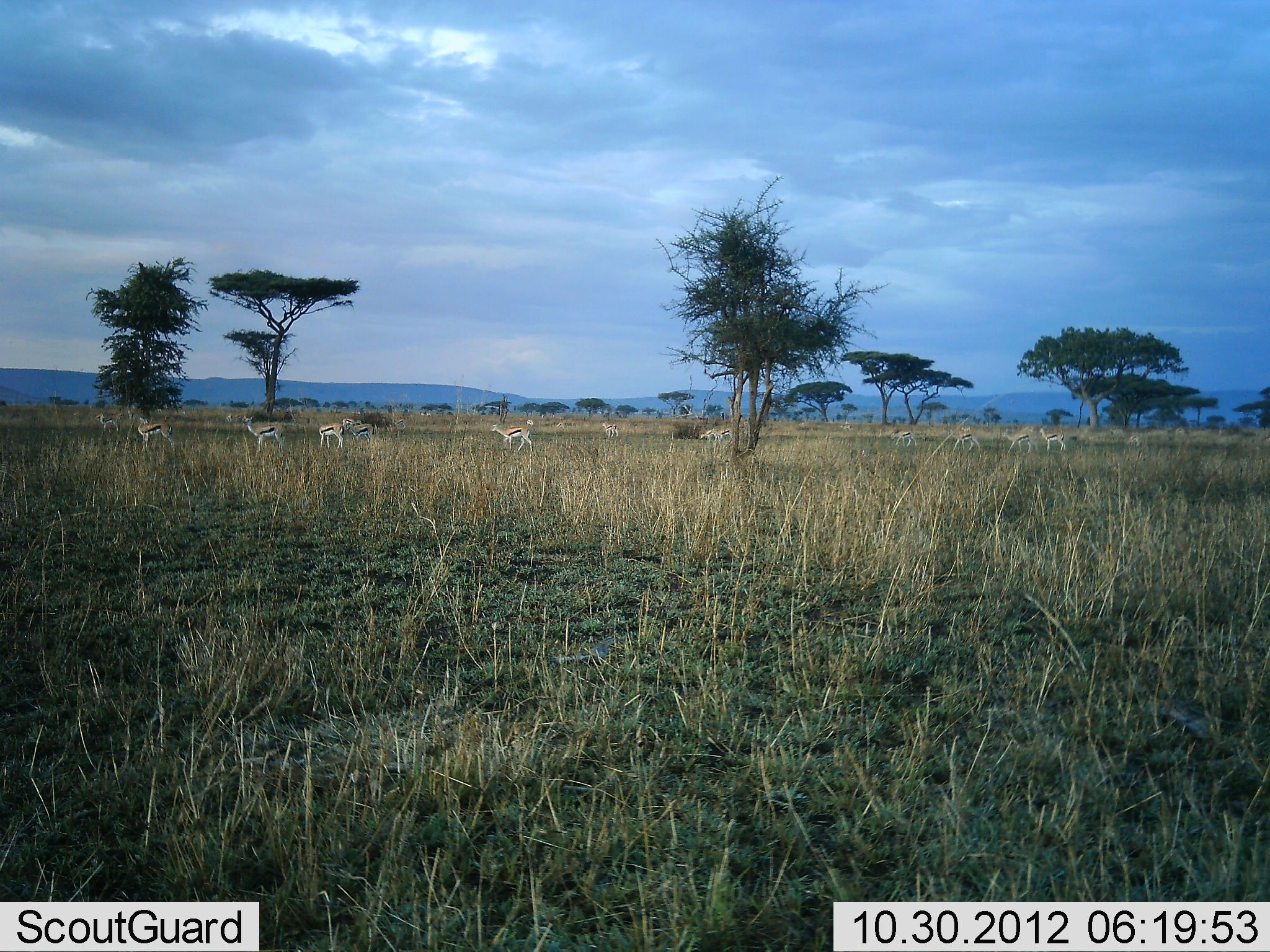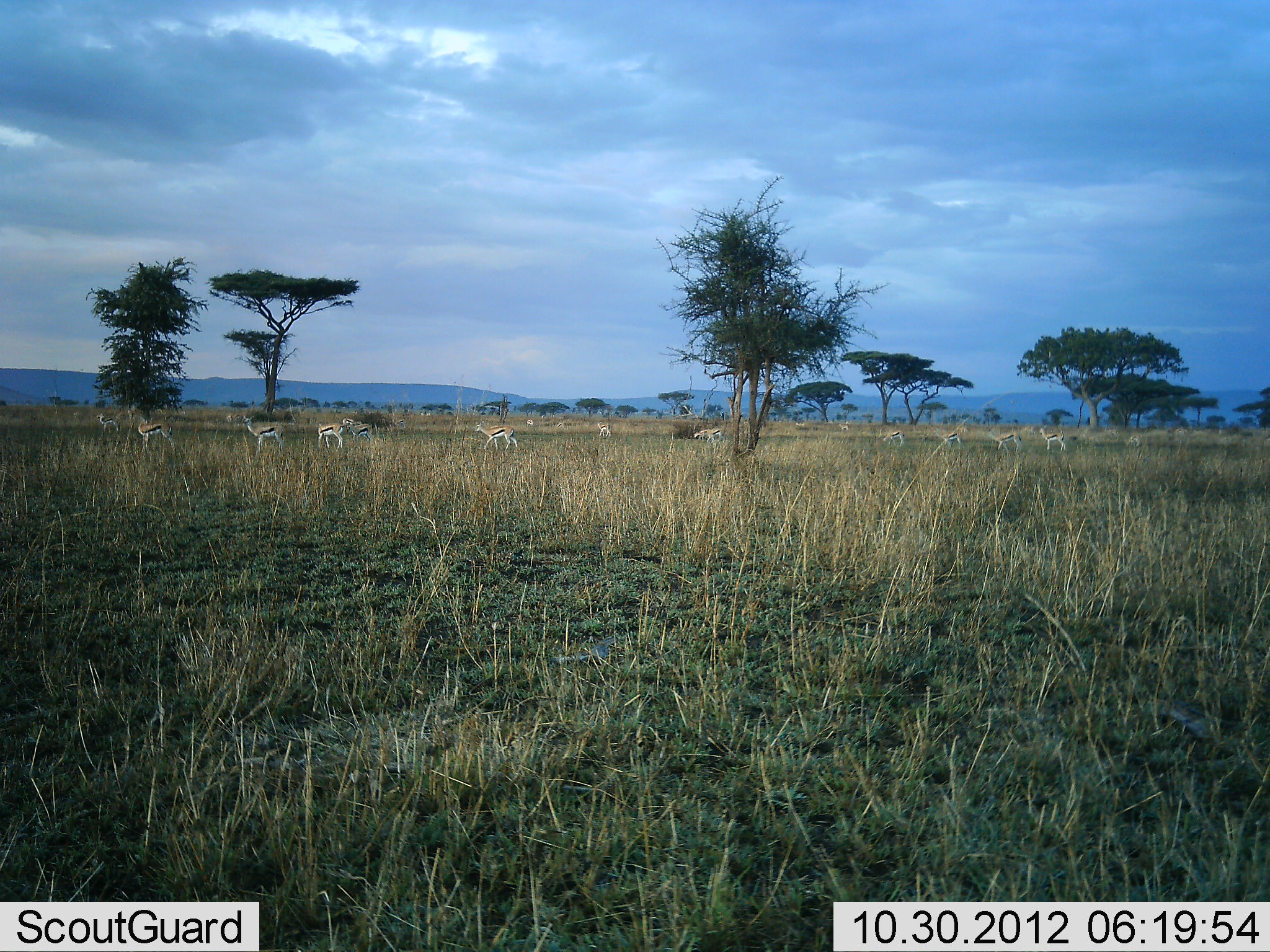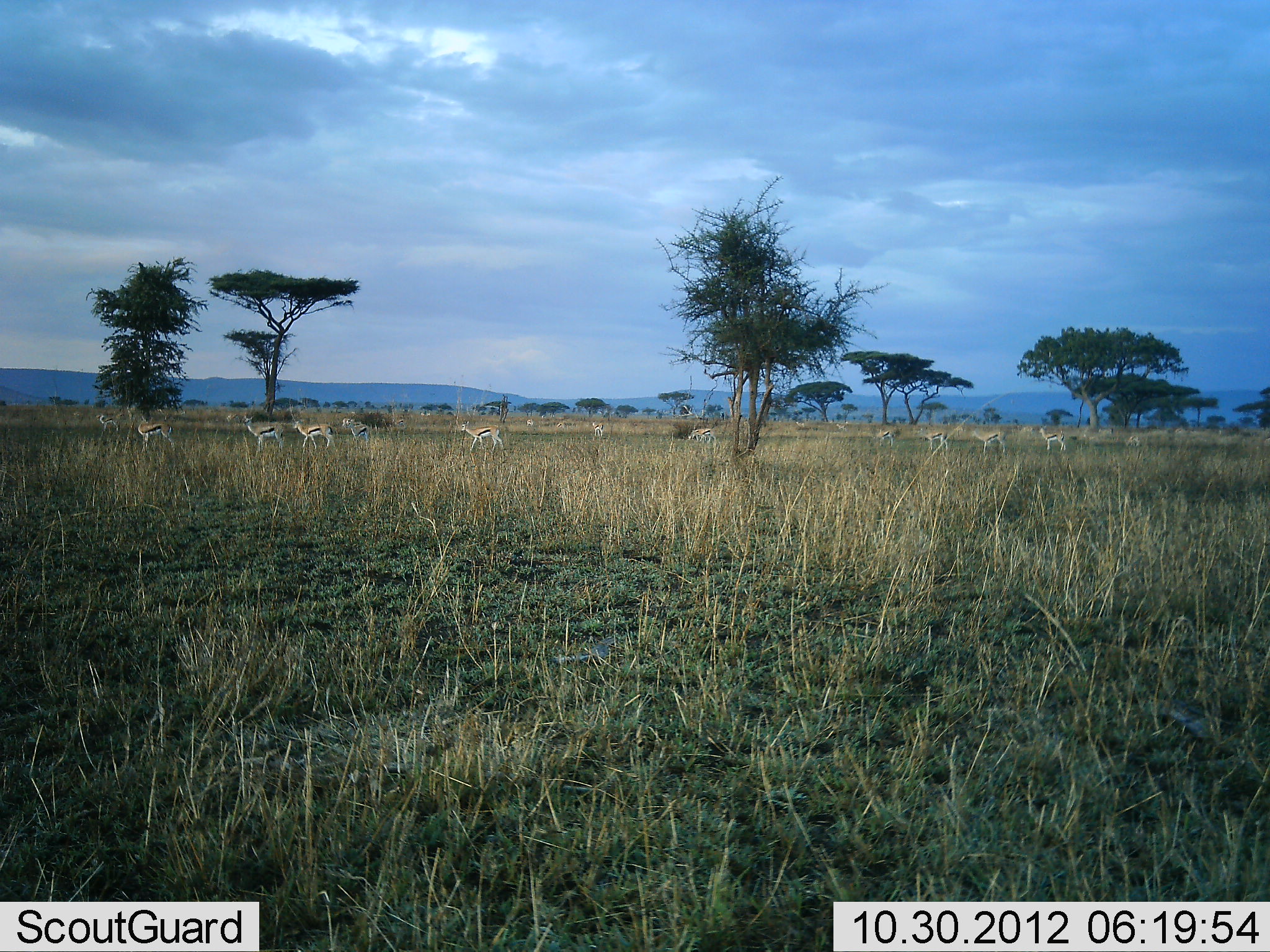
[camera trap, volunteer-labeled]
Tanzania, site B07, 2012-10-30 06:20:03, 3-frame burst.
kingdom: Animalia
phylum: Chordata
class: Mammalia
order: Artiodactyla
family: Bovidae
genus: Eudorcas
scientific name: Eudorcas thomsonii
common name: thomson's gazelle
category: gazellethomsons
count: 11-50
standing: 80%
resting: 0%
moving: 100%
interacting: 0%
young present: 0%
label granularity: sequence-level